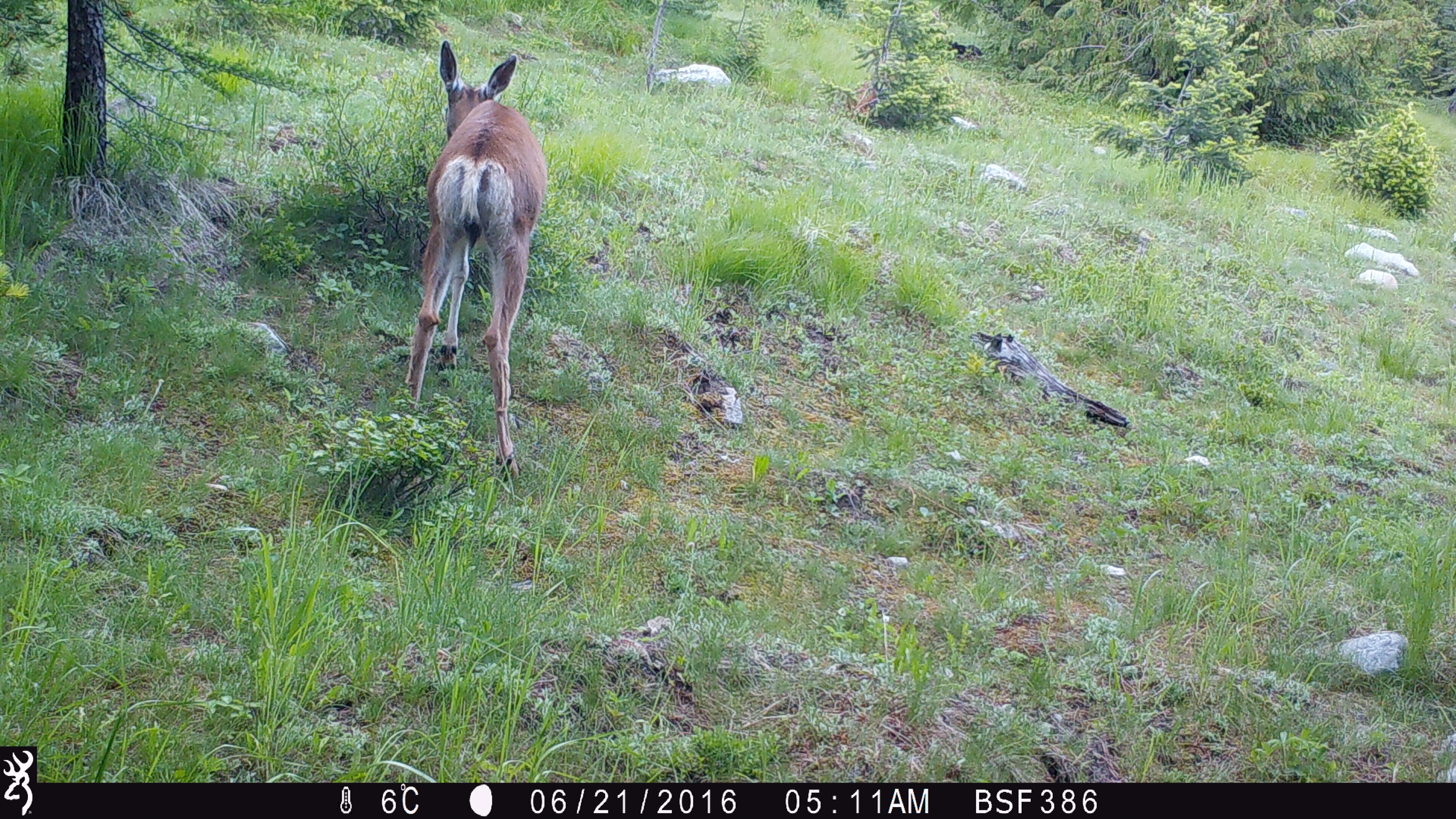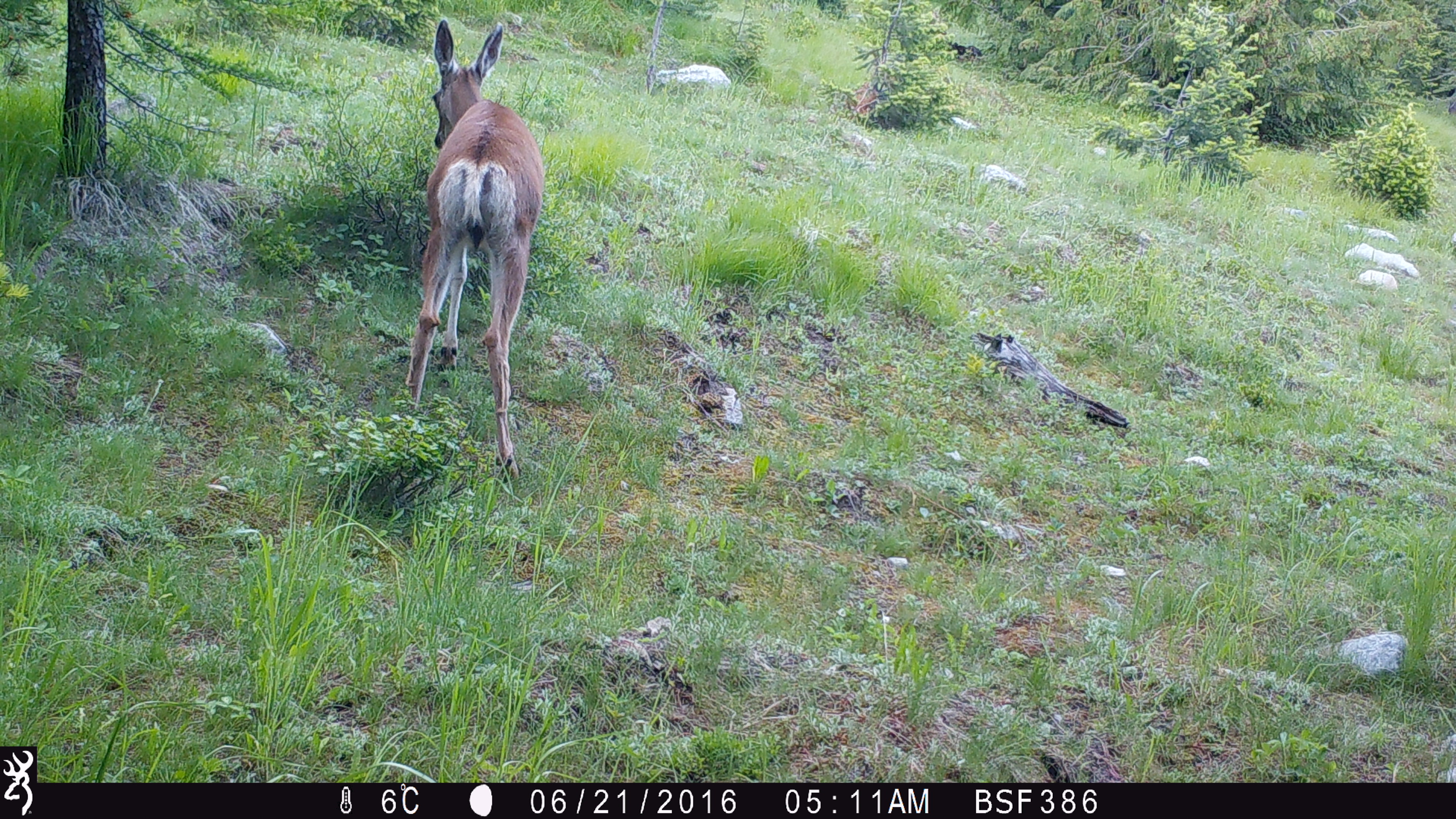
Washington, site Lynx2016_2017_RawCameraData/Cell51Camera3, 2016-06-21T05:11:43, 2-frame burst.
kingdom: Animalia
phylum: Chordata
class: Mammalia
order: Artiodactyla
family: Cervidae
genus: Odocoileus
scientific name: Odocoileus hemionus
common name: mule deer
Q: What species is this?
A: Odocoileus hemionus (mule deer).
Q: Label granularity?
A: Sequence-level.